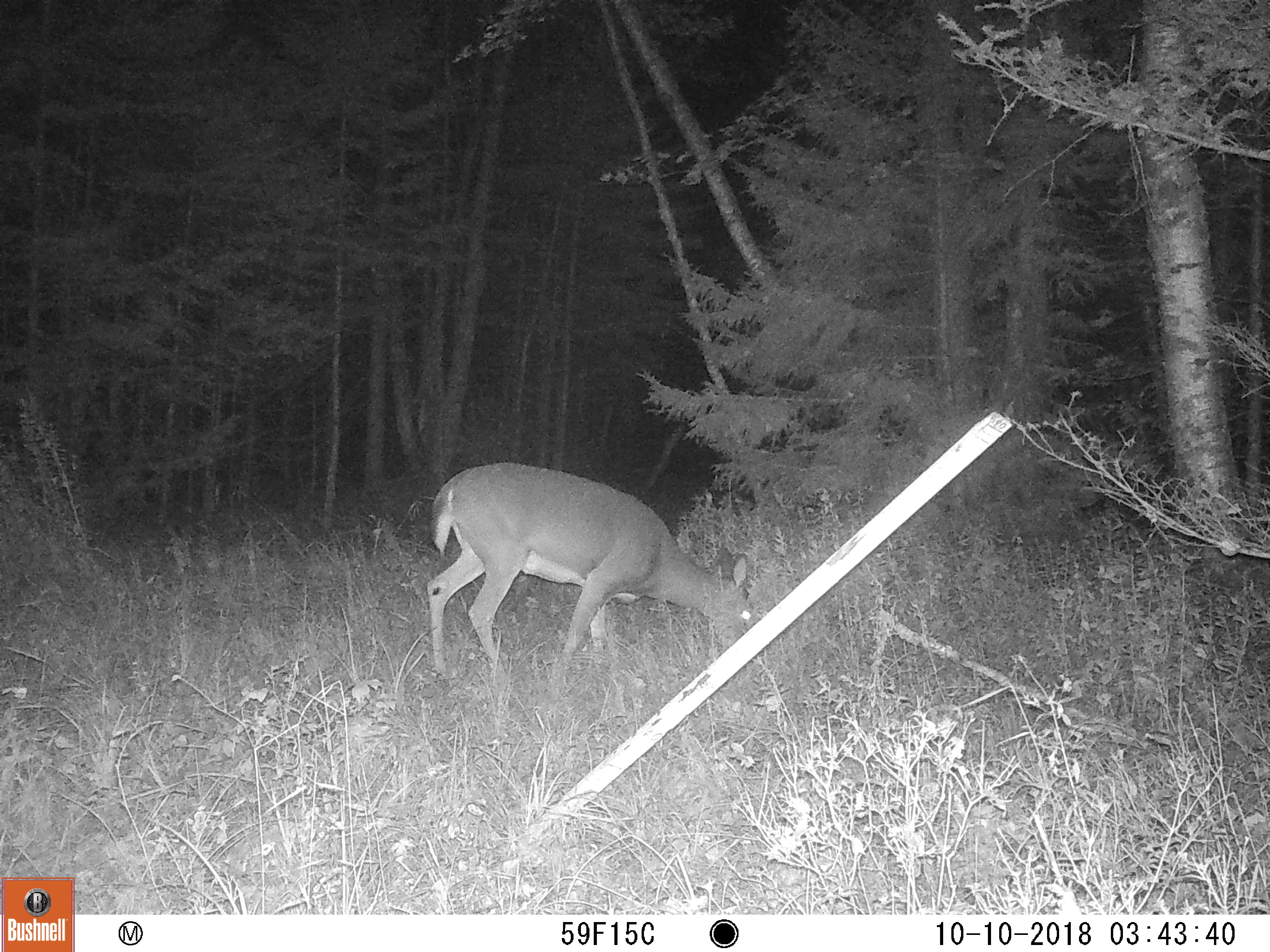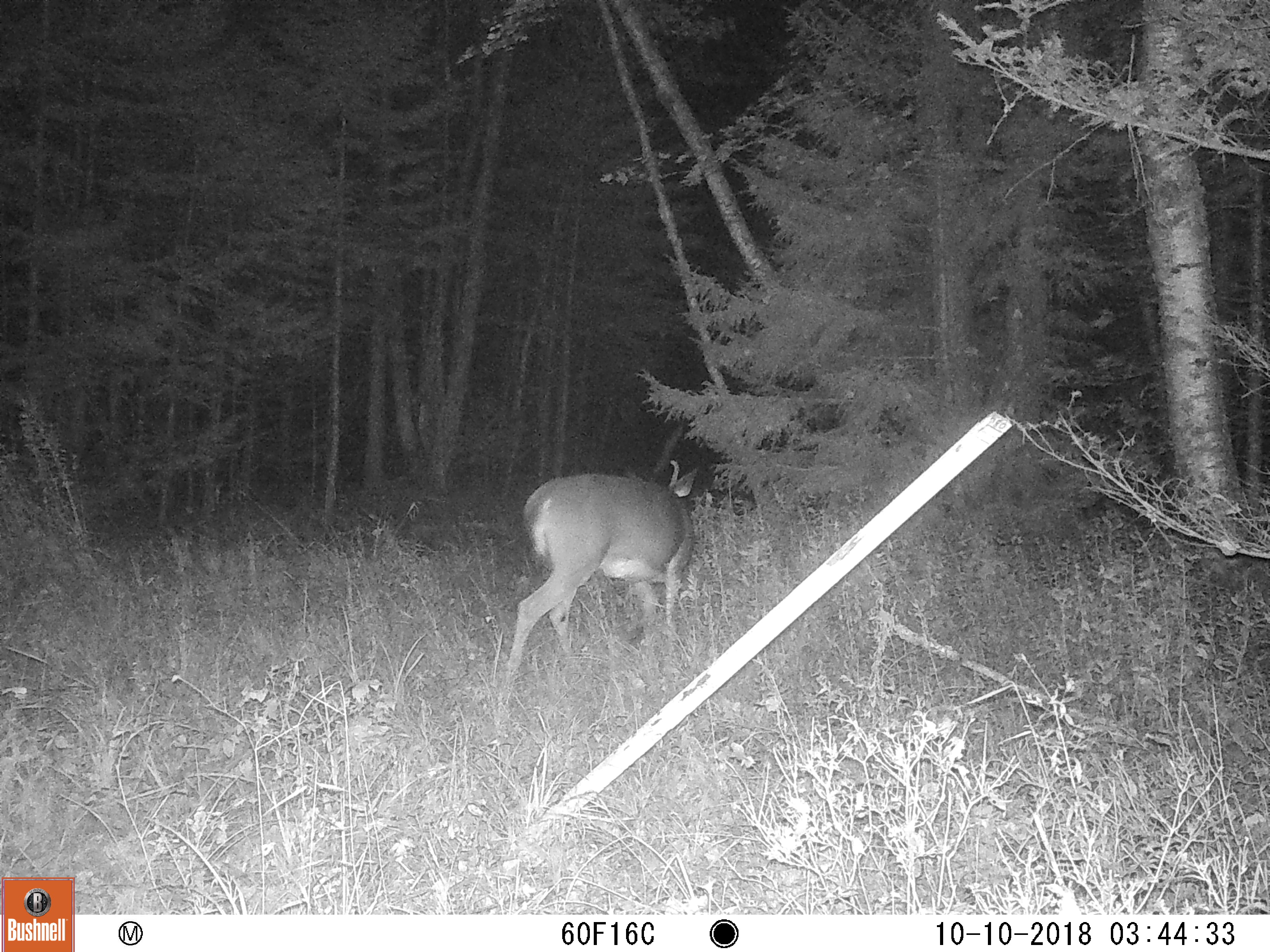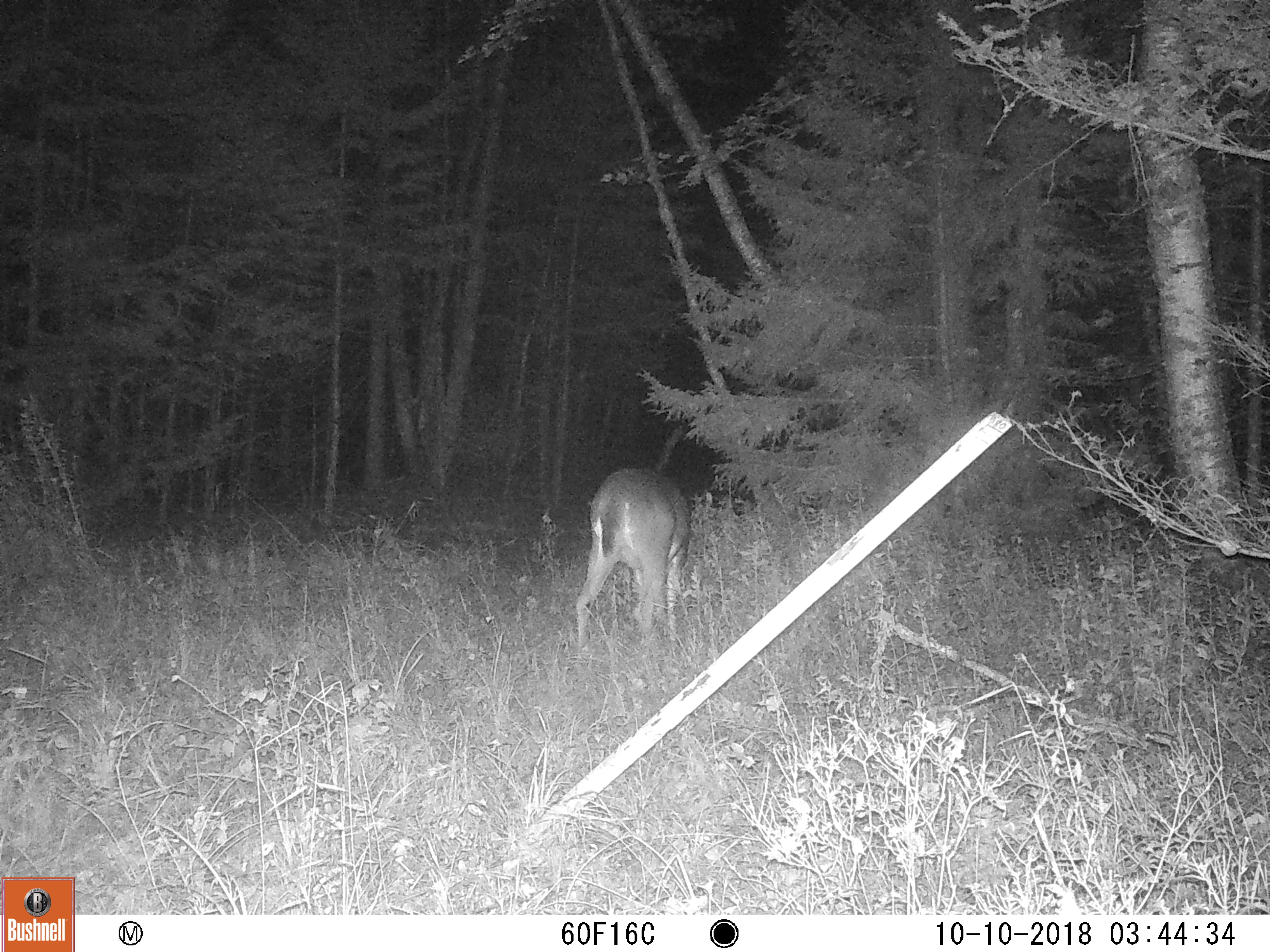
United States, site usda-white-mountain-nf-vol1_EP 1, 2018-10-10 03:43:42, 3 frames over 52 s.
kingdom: Animalia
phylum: Chordata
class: Mammalia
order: Artiodactyla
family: Cervidae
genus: Odocoileus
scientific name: Odocoileus virginianus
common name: white-tailed deer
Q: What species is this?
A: White-tailed deer (Odocoileus virginianus).